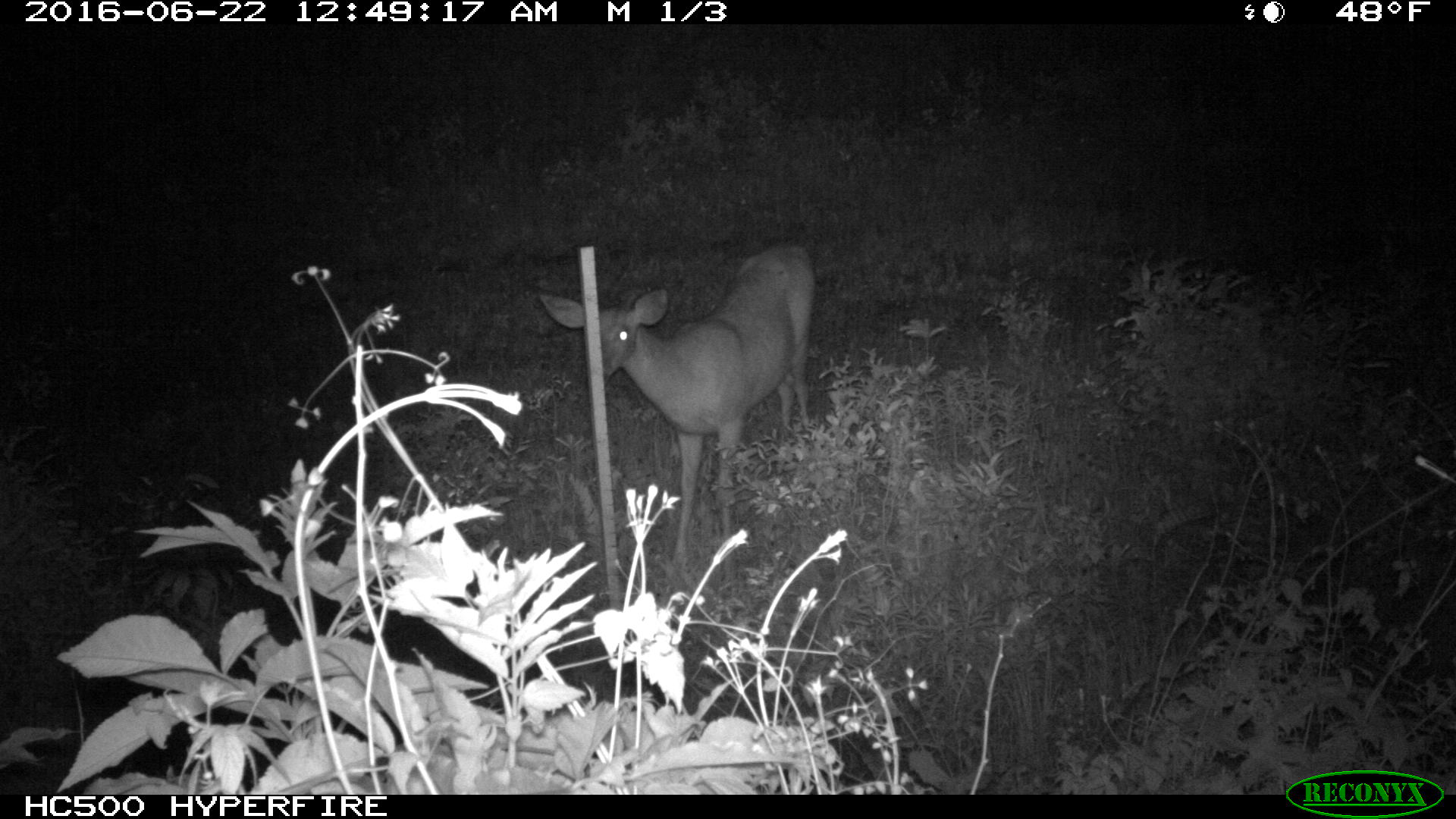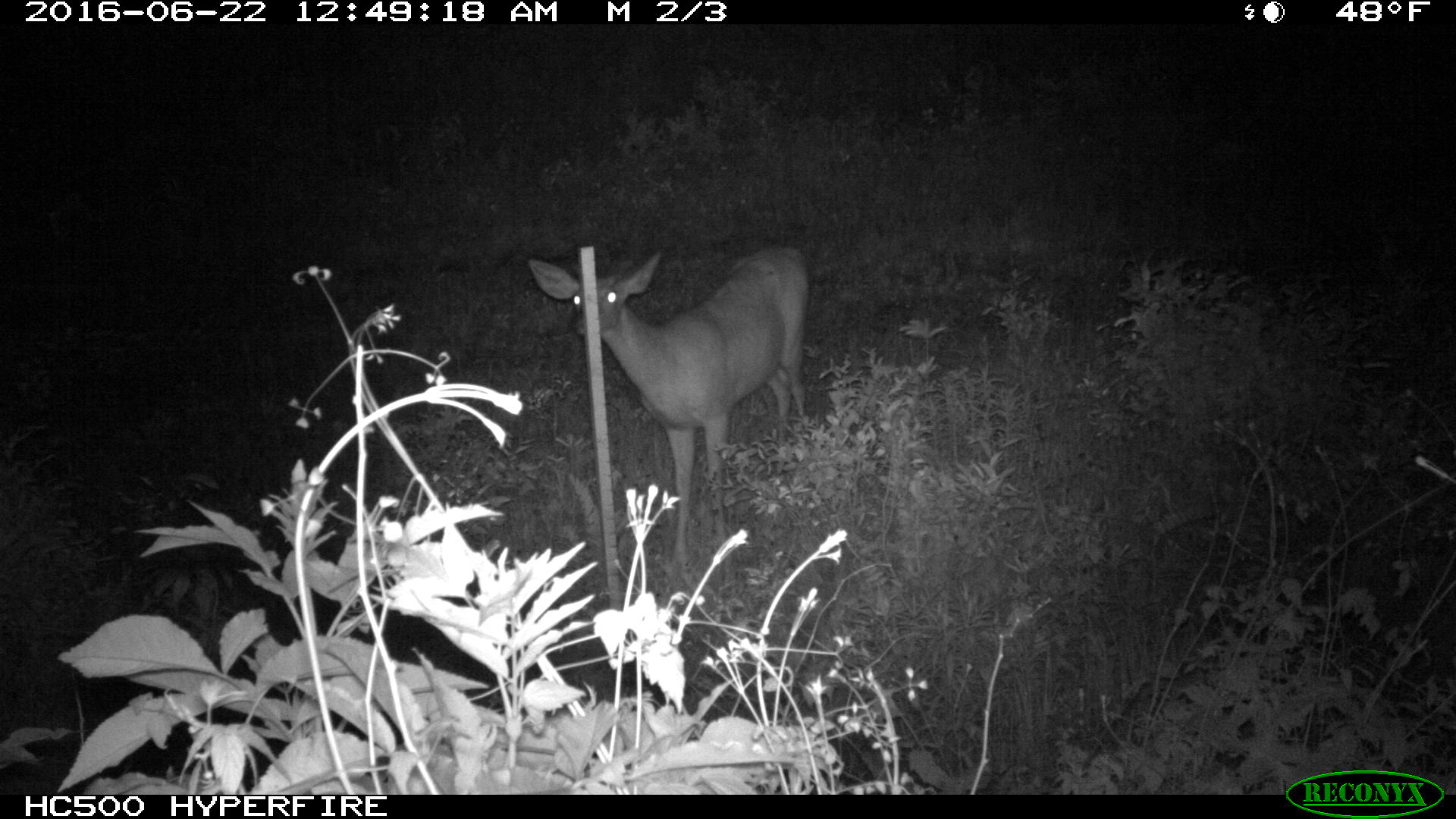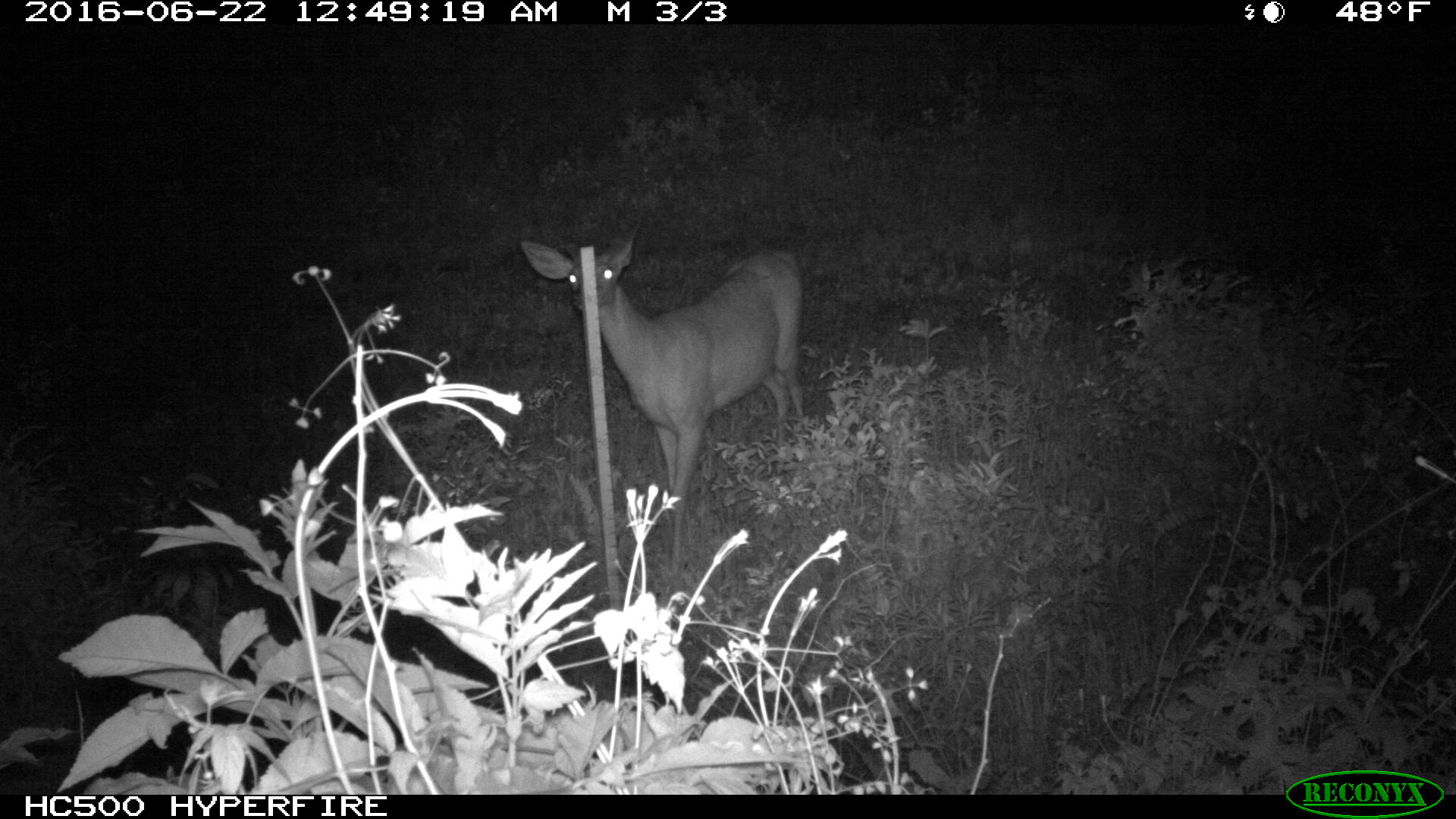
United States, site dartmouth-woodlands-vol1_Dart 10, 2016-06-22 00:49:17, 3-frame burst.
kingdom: Animalia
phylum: Chordata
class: Mammalia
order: Artiodactyla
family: Cervidae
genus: Odocoileus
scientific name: Odocoileus virginianus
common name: white-tailed deer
White-tailed deer (Odocoileus virginianus).